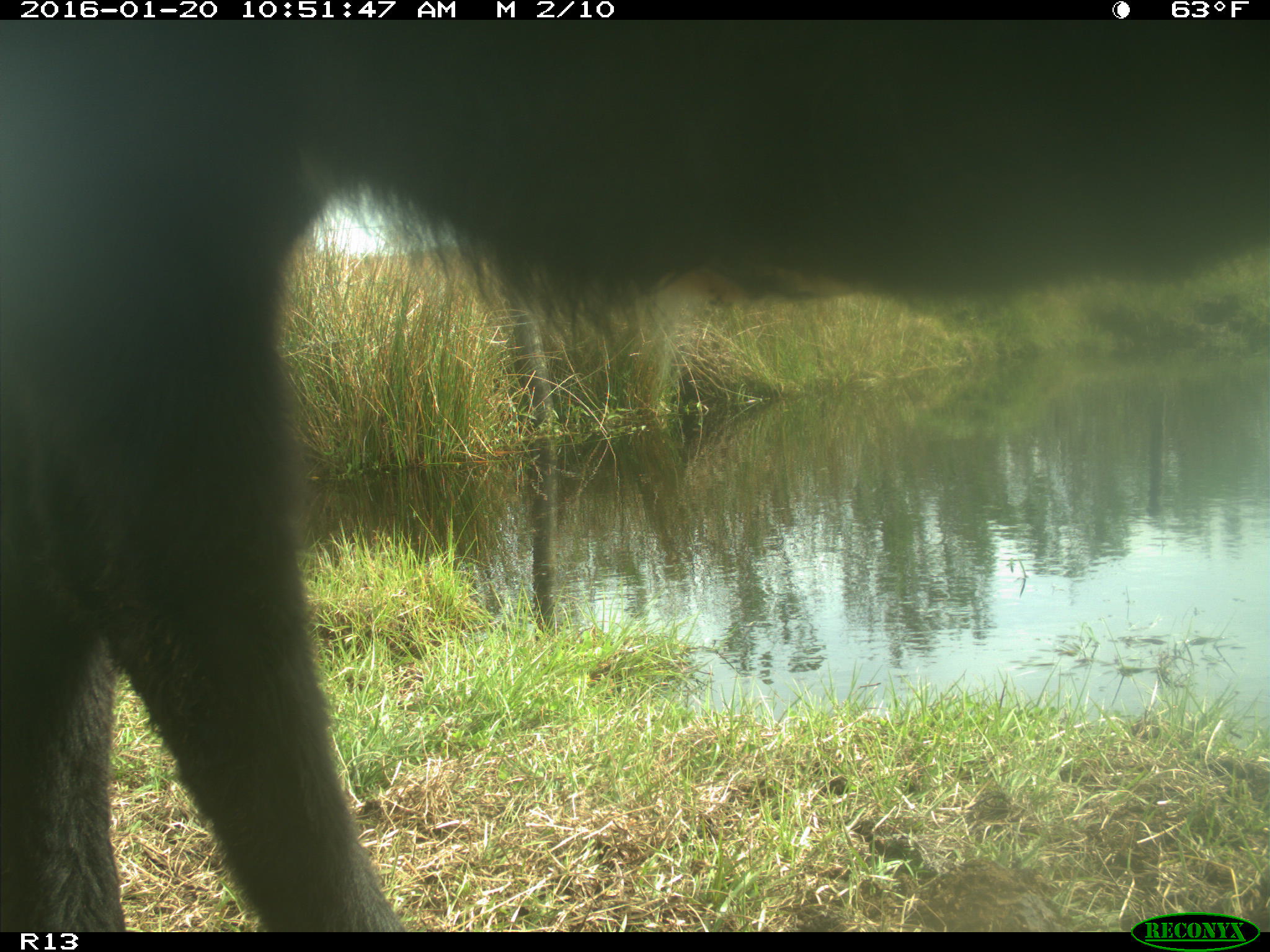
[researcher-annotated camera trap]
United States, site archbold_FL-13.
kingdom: Animalia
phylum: Chordata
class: Mammalia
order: Artiodactyla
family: Bovidae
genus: Bos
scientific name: Bos taurus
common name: domestic cow